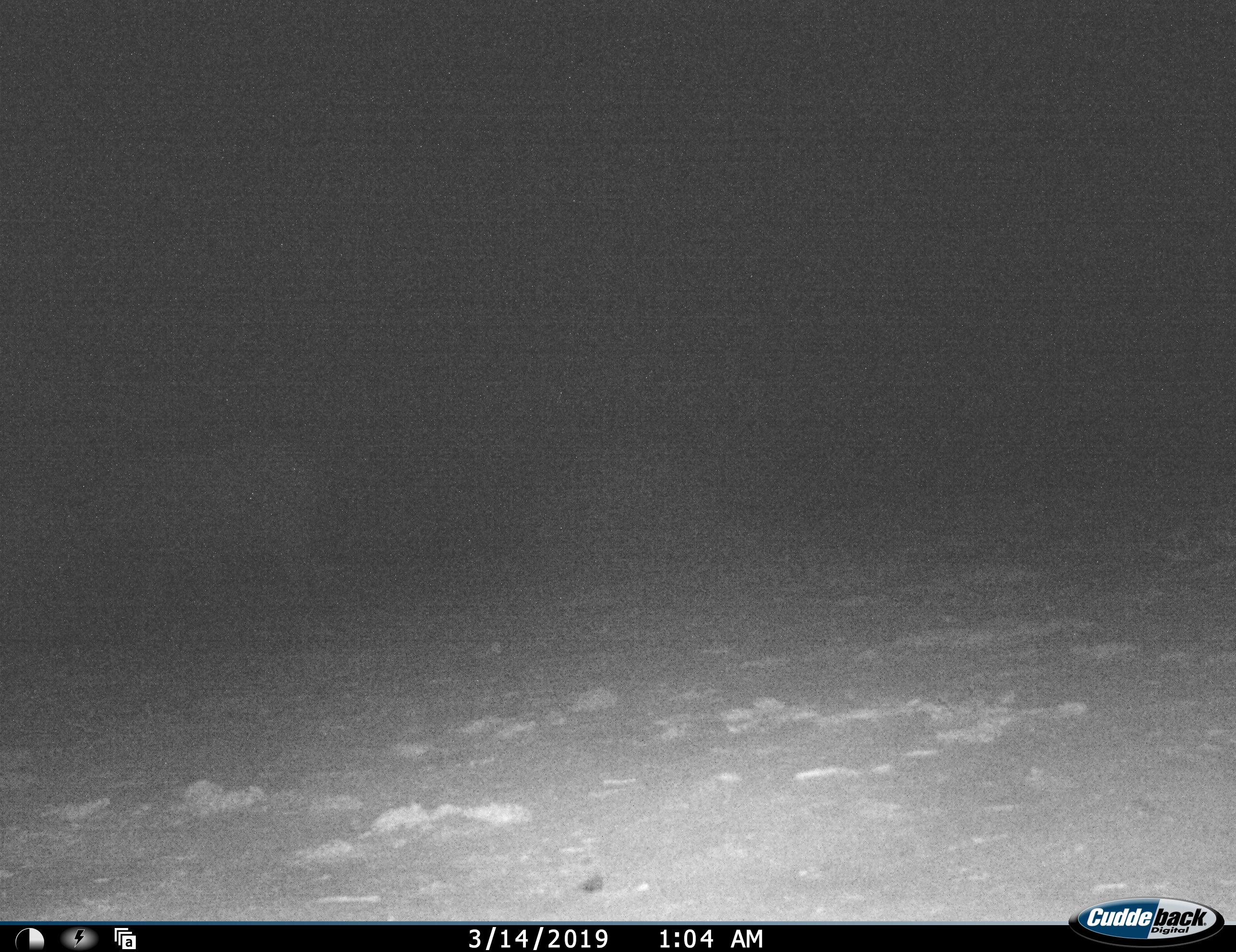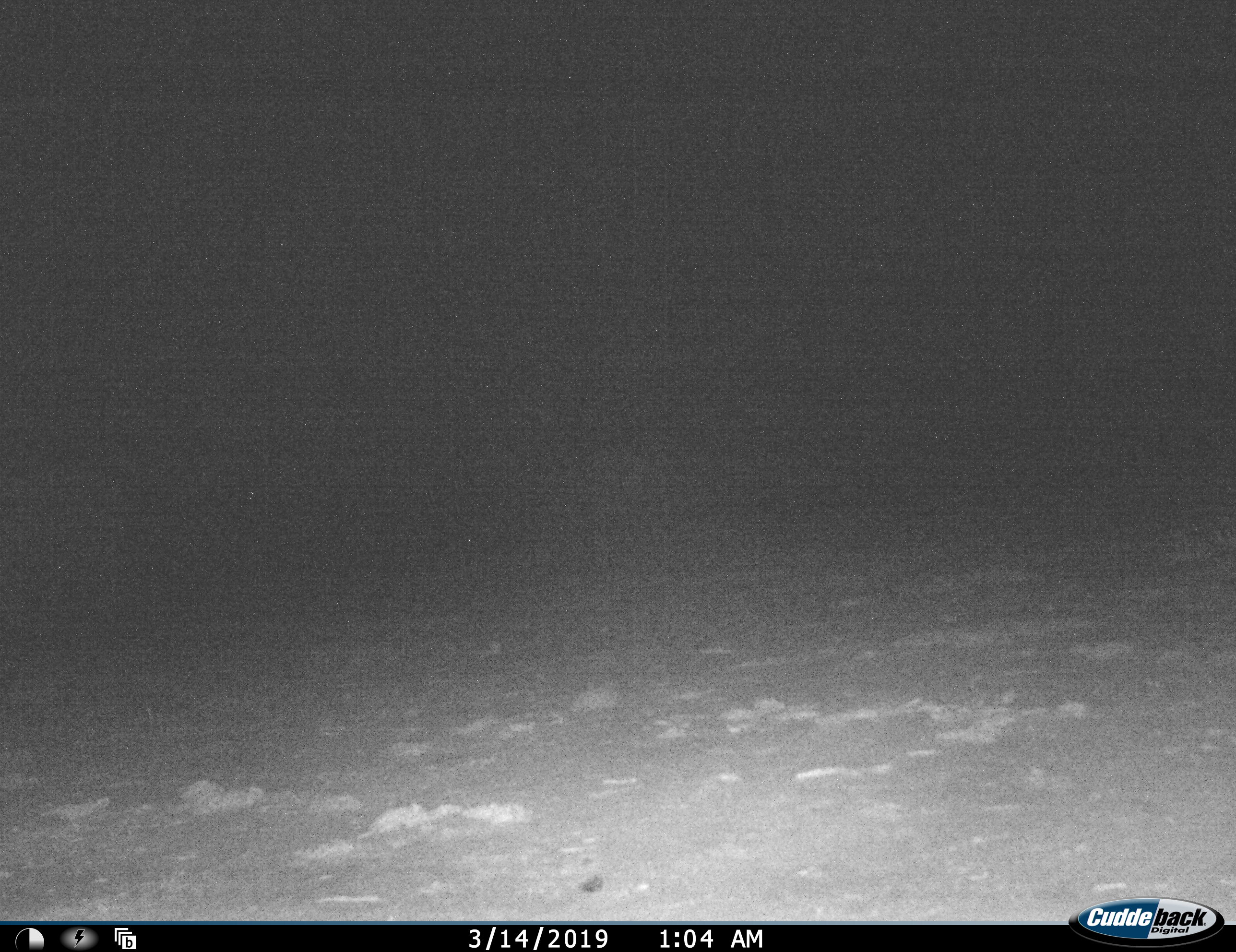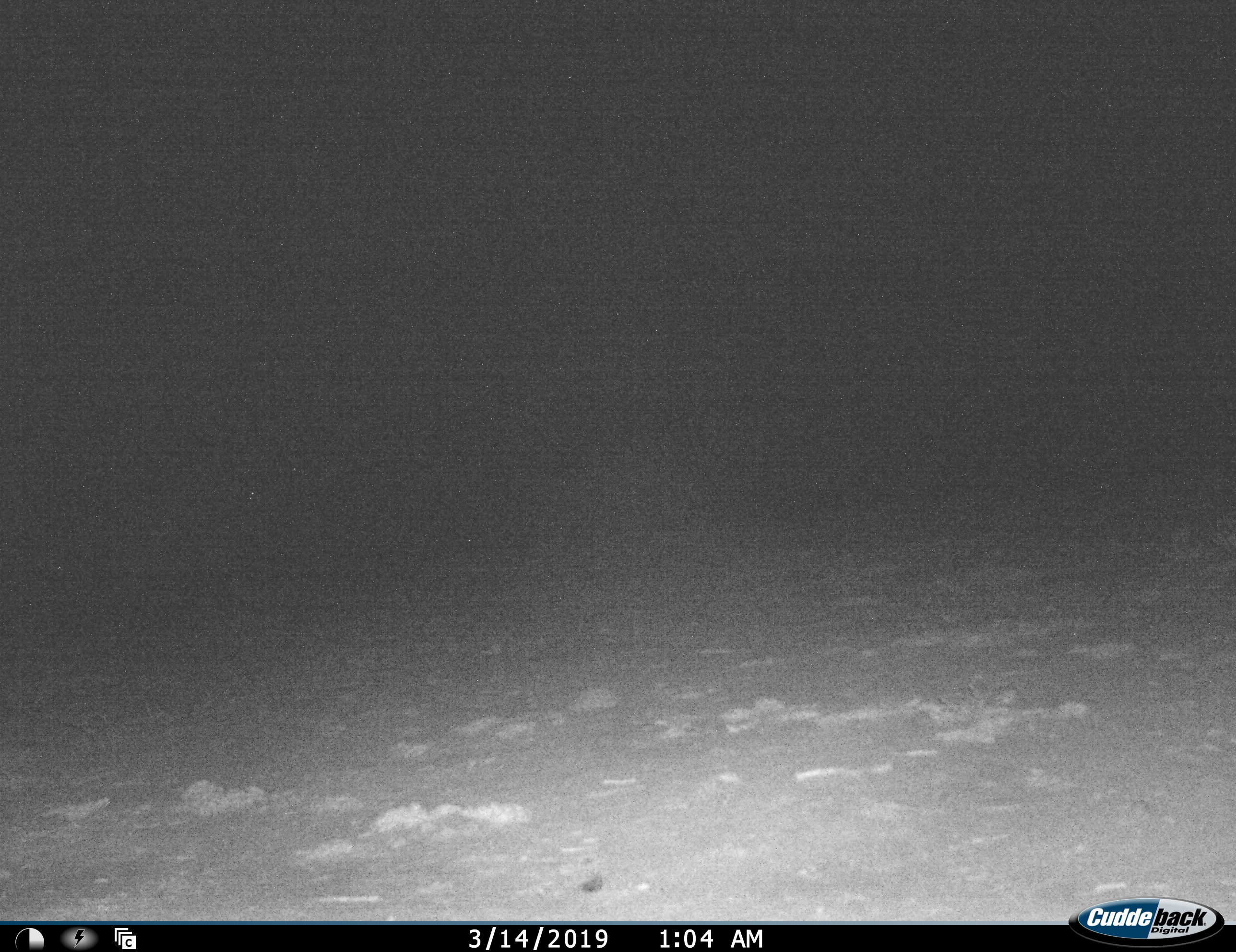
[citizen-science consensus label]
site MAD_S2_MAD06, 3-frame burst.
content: unidentified animal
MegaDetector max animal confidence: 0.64